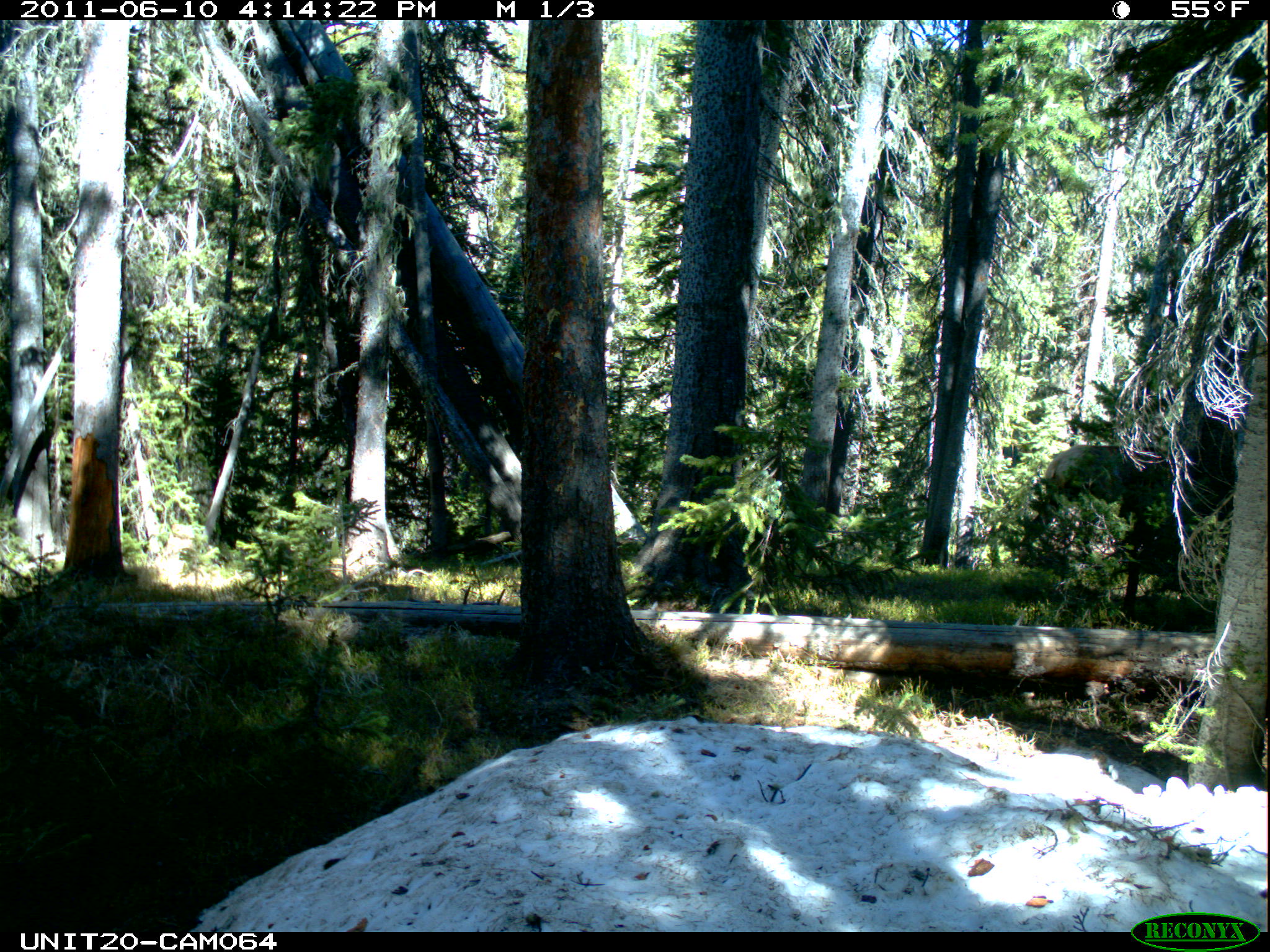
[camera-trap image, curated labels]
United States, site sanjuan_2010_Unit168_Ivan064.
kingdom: Animalia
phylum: Chordata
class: Mammalia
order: Artiodactyla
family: Cervidae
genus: Cervus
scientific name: Cervus elaphus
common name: red deer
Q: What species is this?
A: Cervus elaphus (red deer).